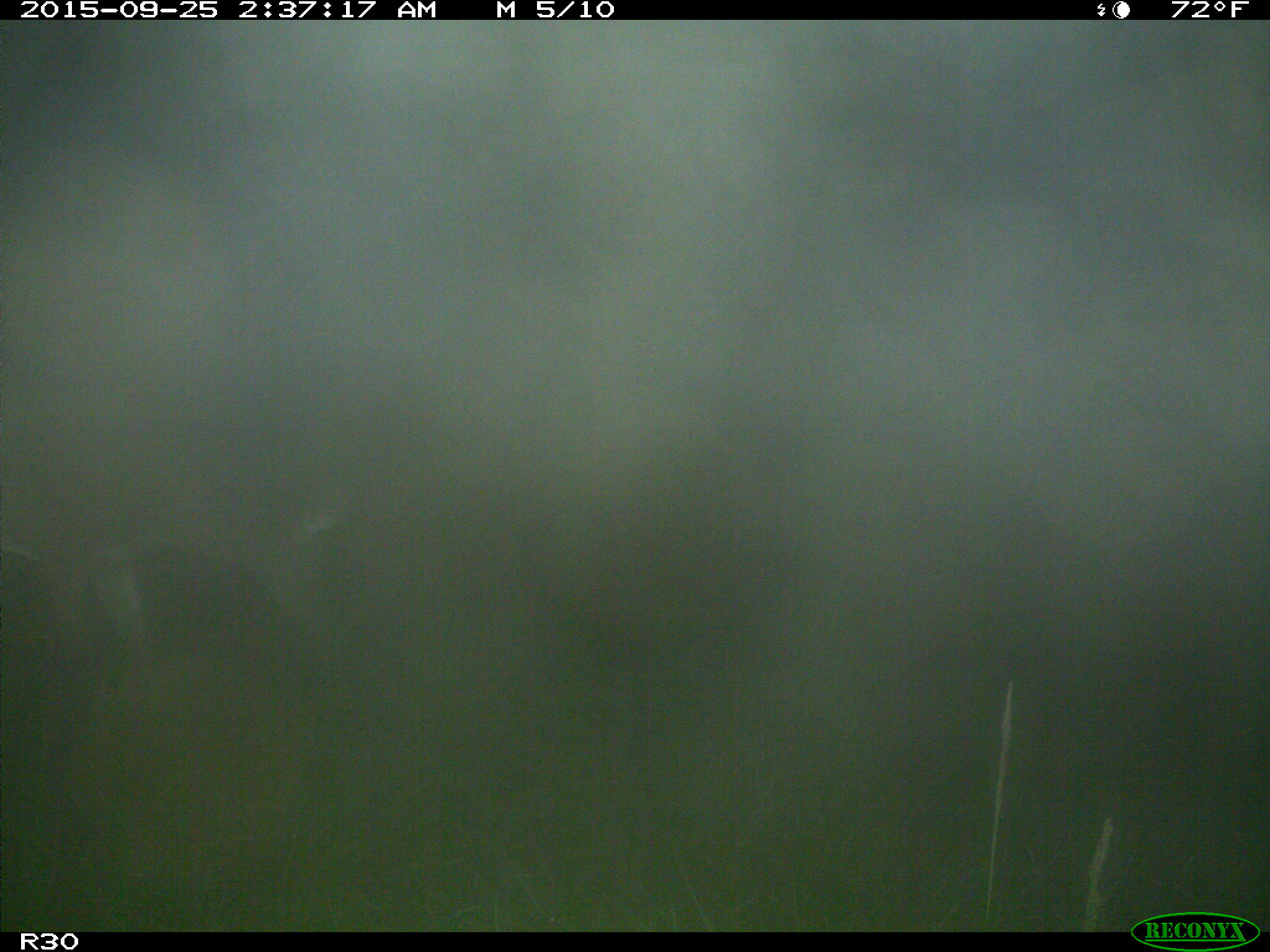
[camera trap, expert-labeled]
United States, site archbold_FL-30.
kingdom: Animalia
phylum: Chordata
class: Mammalia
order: Artiodactyla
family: Cervidae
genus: Odocoileus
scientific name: Odocoileus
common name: deer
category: unidentified deer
Unidentified deer (deer) (Odocoileus).